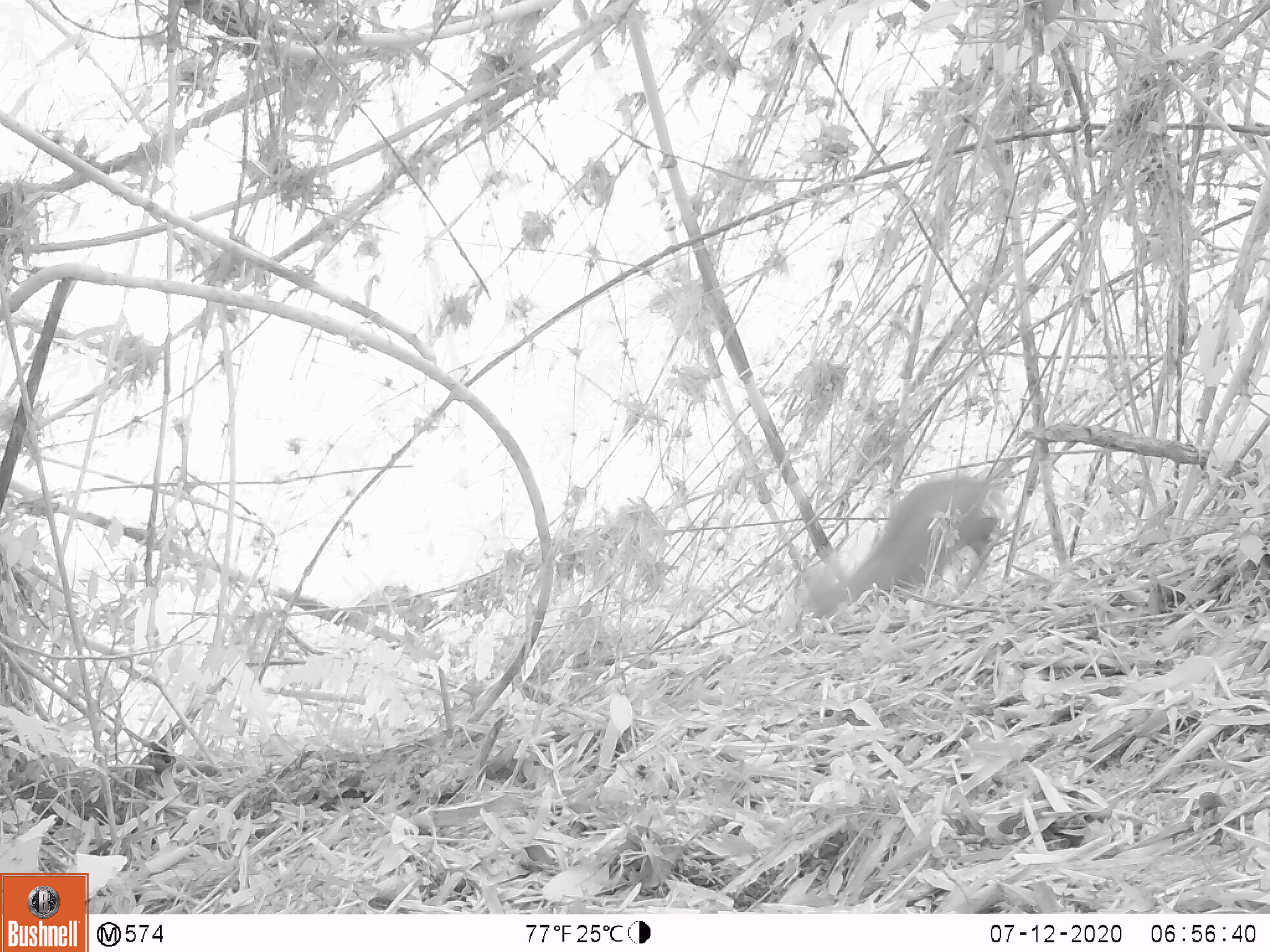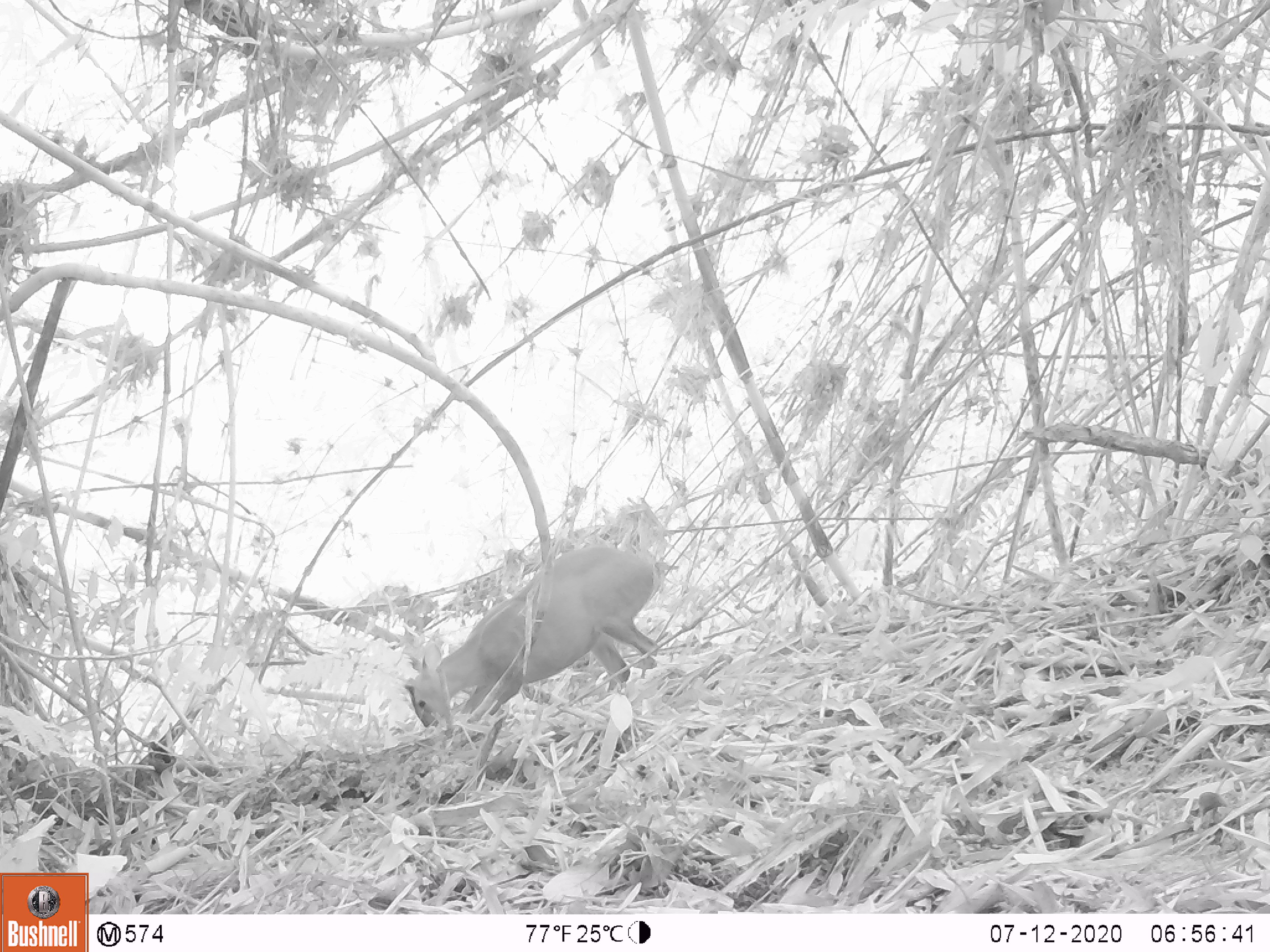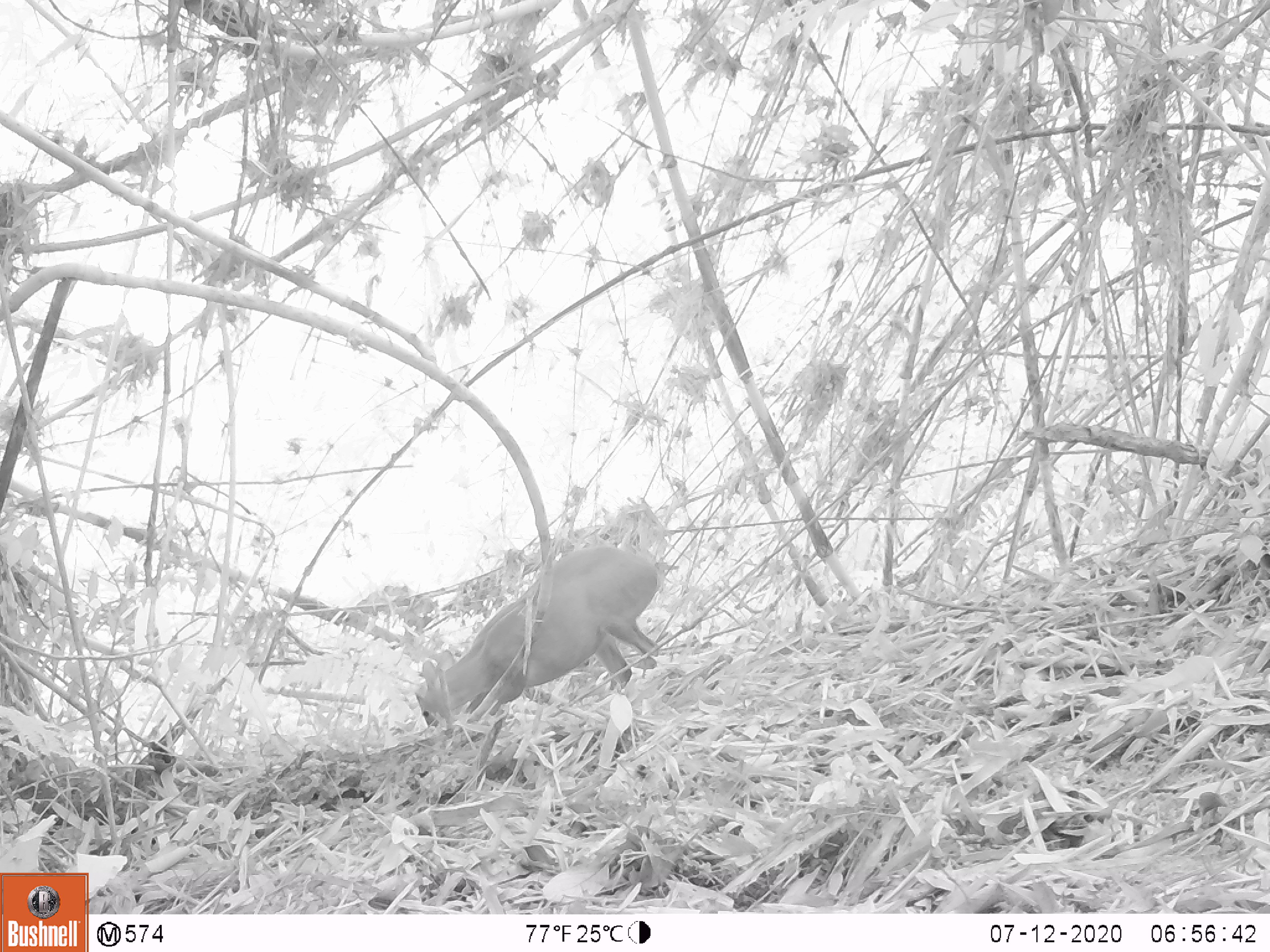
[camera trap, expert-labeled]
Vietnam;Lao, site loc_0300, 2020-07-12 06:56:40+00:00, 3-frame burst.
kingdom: Animalia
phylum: Chordata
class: Mammalia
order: Artiodactyla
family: Cervidae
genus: Muntiacus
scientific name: Muntiacus rooseveltorum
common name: roosevelt's muntjac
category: roosevelts muntjac group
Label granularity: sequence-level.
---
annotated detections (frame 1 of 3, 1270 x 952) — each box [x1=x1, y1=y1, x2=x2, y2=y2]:
roosevelts muntjac group: [x1=808, y1=476, x2=998, y2=618]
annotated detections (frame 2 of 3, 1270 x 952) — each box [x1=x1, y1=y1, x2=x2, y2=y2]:
roosevelts muntjac group: [x1=402, y1=545, x2=660, y2=729]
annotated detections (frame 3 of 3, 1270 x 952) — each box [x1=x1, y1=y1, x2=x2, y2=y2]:
roosevelts muntjac group: [x1=414, y1=544, x2=663, y2=727]